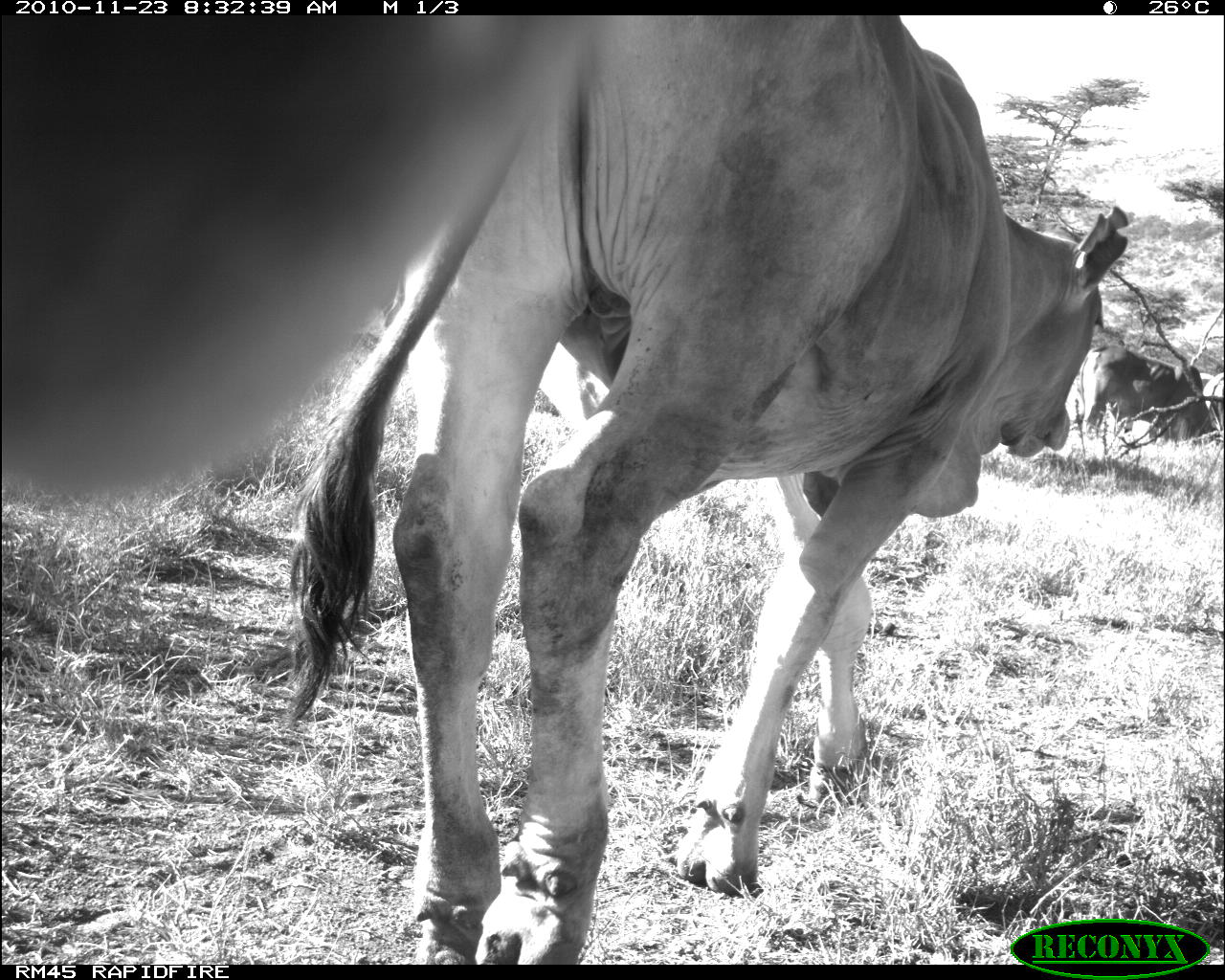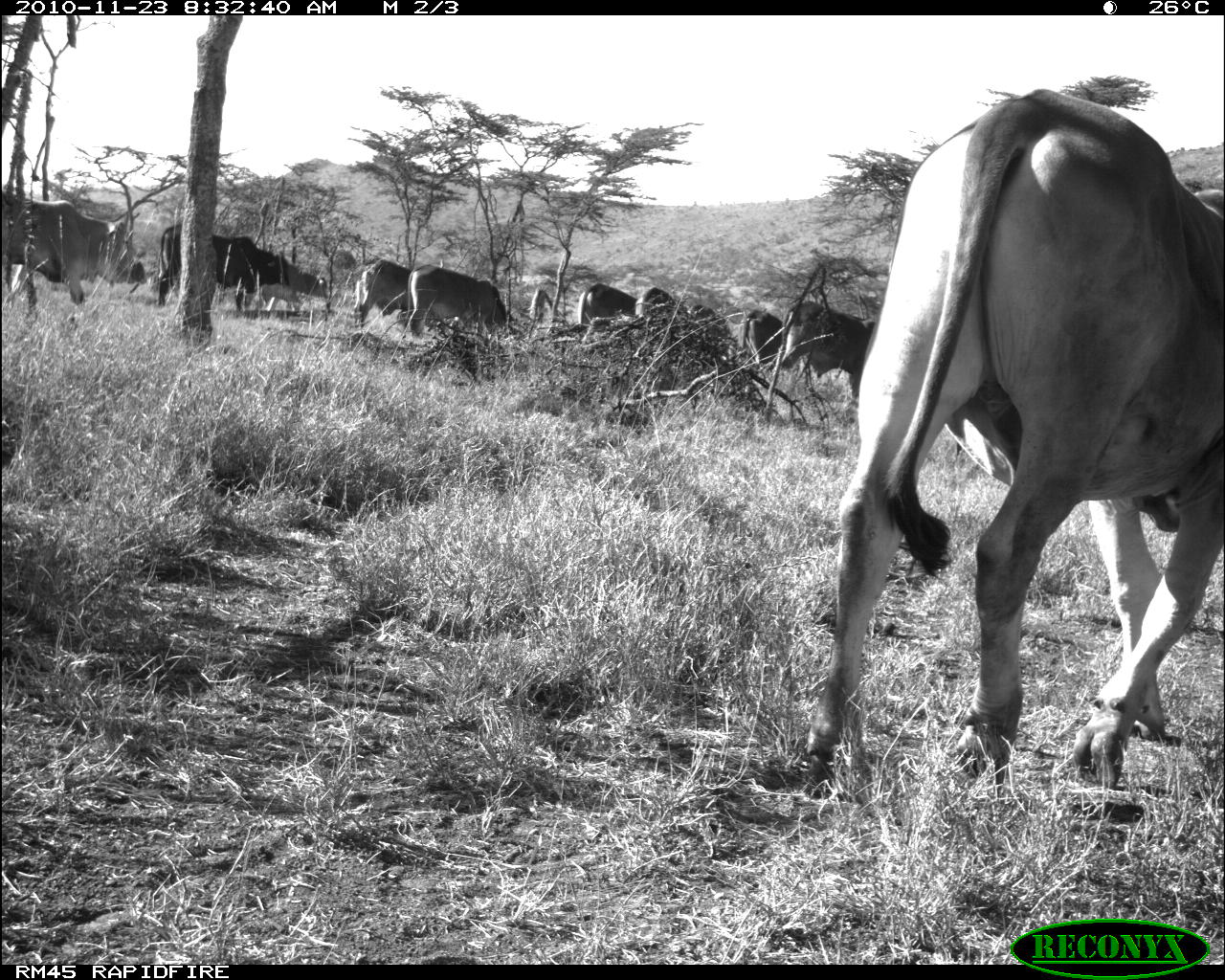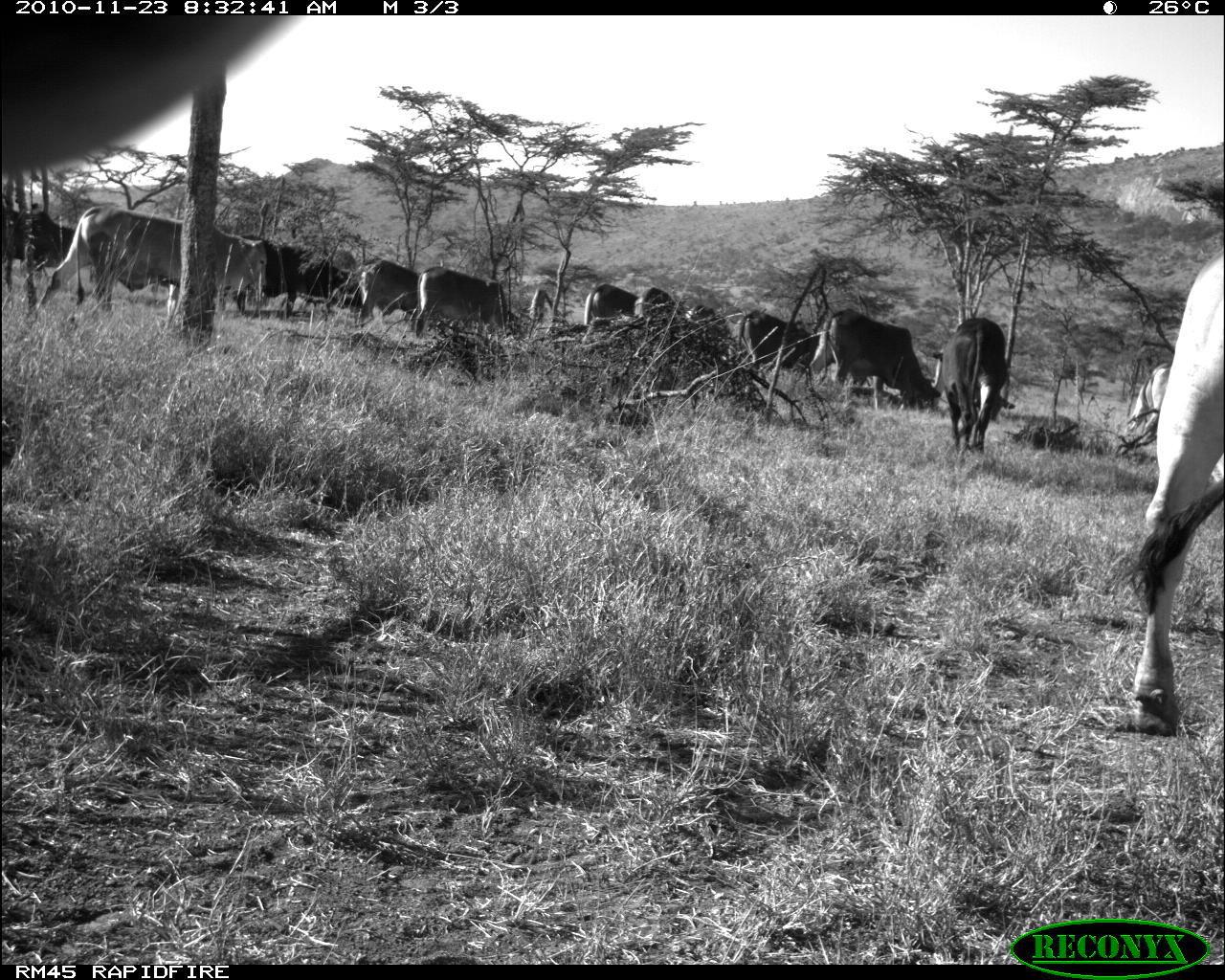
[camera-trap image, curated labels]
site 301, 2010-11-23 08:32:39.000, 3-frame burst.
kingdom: Animalia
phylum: Chordata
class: Mammalia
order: Artiodactyla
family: Bovidae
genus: Bos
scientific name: Bos taurus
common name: domestic cattle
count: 3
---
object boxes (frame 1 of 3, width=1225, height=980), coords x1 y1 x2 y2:
bos taurus: 282 17 1131 965; 3 17 605 498; 1078 344 1211 440; 1205 371 1225 429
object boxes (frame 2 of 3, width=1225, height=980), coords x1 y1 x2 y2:
bos taurus: 804 87 1223 800; 0 190 144 313; 154 223 293 311; 780 299 876 403; 405 263 519 338; 353 260 414 329; 252 260 330 312; 739 306 787 369; 575 280 635 323; 633 285 687 320; 689 304 728 334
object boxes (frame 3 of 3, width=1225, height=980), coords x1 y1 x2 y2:
bos taurus: 1128 247 1224 737; 36 204 267 309; 798 304 942 412; 940 317 1011 455; 416 267 522 339; 0 207 76 292; 282 248 361 319; 732 307 820 369; 358 258 418 329; 236 233 284 319; 1122 359 1170 442; 580 283 639 325; 634 287 676 319; 686 303 717 321; 932 349 943 362